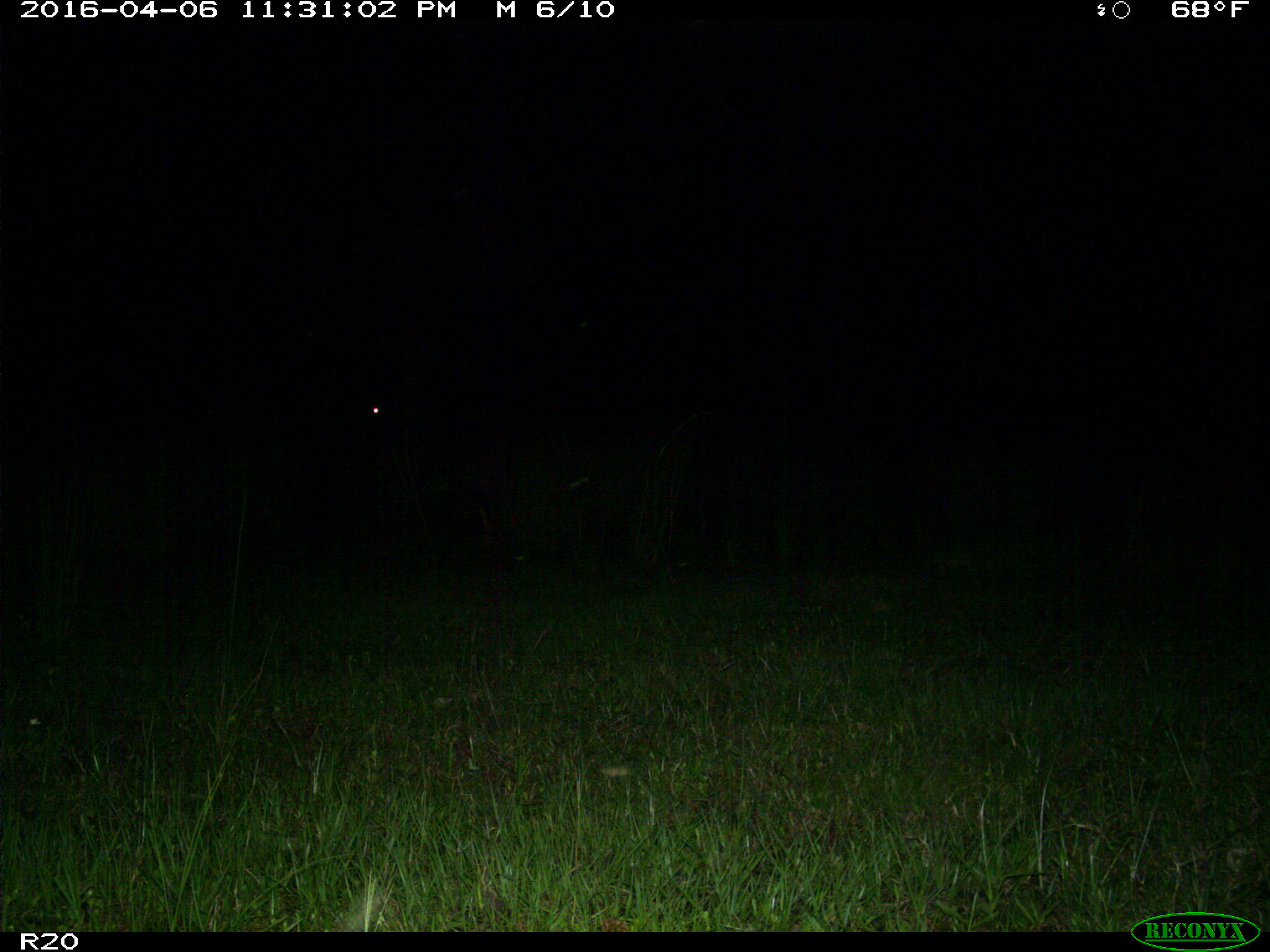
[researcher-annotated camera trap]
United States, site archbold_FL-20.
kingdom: Animalia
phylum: Chordata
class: Mammalia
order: Artiodactyla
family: Bovidae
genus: Bos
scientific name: Bos taurus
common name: domestic cow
Bos taurus (domestic cow).